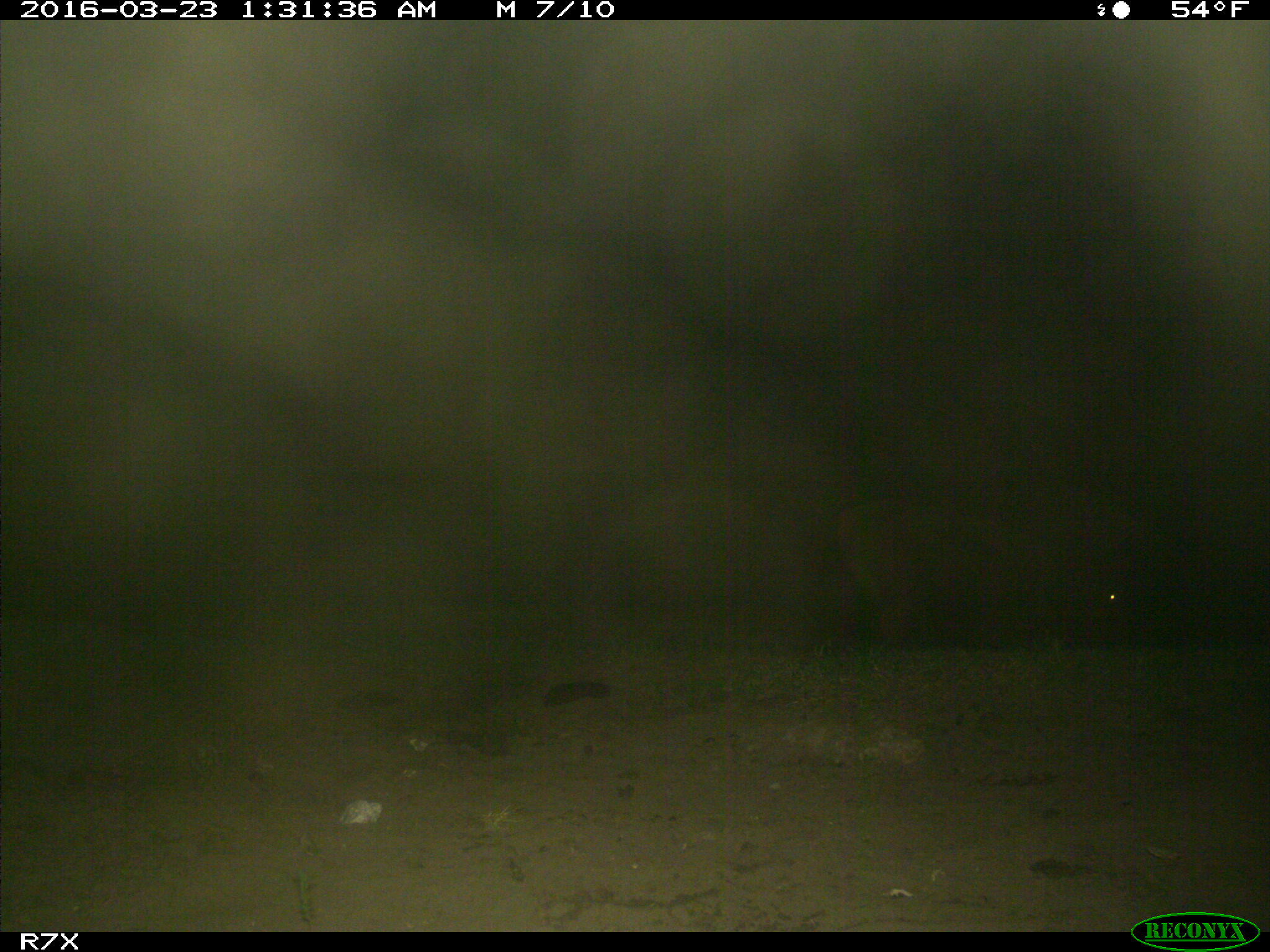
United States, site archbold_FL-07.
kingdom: Animalia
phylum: Chordata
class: Mammalia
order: Artiodactyla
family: Bovidae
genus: Bos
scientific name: Bos taurus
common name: domestic cow